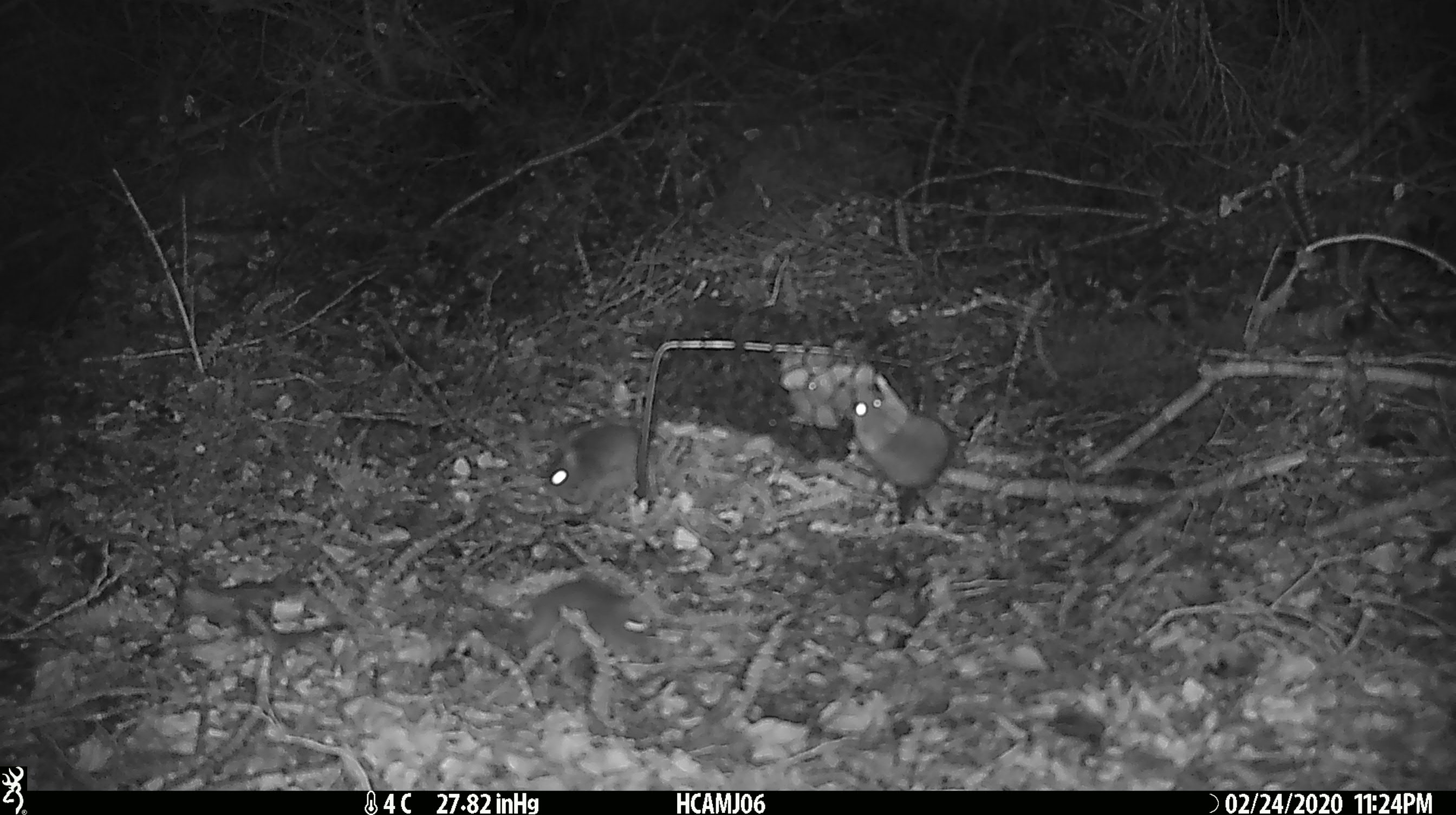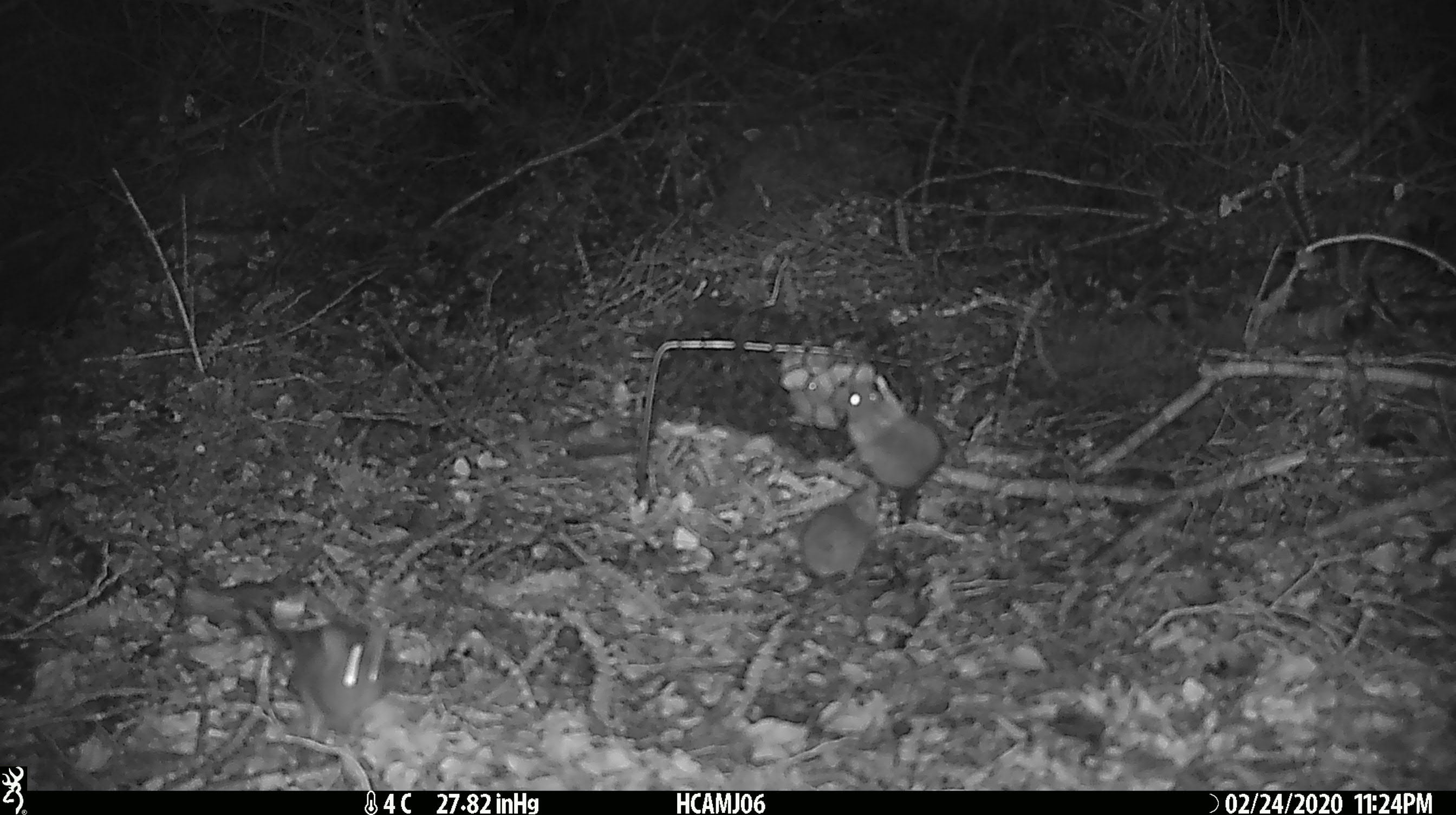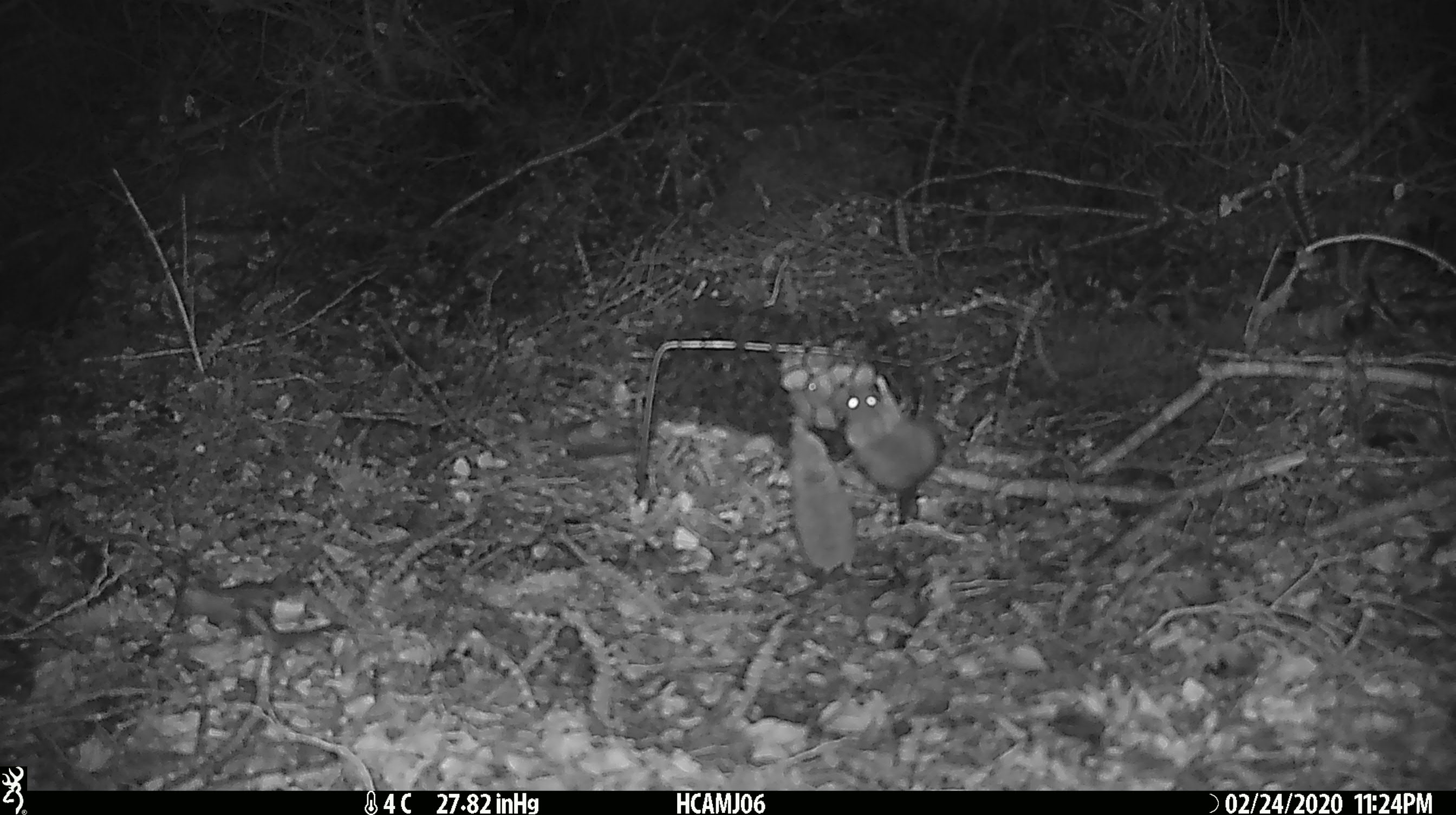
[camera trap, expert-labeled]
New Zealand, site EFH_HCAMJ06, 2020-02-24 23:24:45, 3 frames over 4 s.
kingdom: Animalia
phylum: Chordata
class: Mammalia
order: Rodentia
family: Muridae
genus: Mus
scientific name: Mus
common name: mouse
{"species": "mouse (Mus)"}